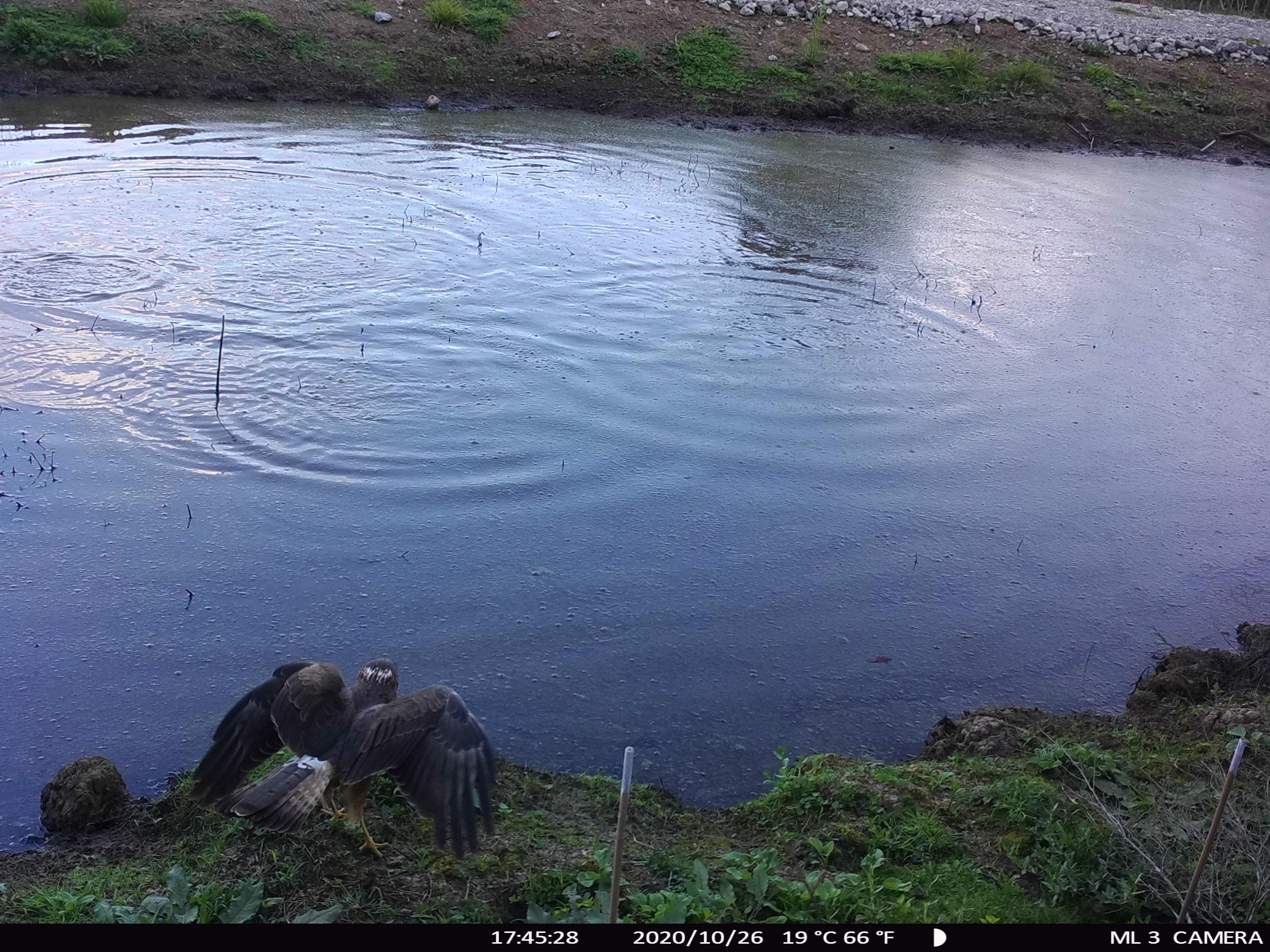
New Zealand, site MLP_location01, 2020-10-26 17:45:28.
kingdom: Animalia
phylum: Chordata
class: Aves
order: Accipitriformes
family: Accipitridae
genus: Circus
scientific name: Circus approximans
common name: swamp harrier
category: harrier